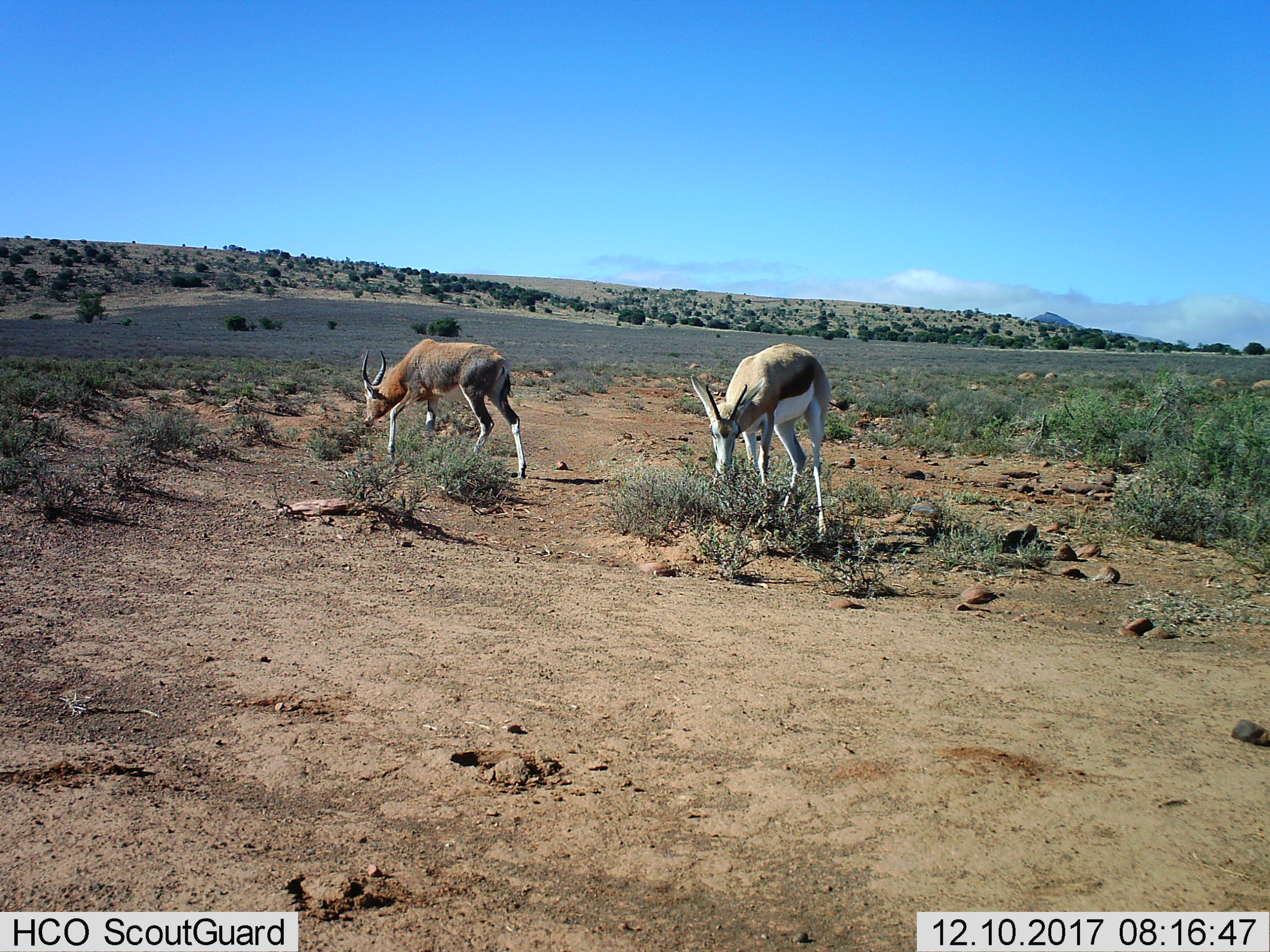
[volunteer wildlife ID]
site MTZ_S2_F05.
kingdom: Animalia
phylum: Chordata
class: Mammalia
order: Artiodactyla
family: Bovidae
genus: Antidorcas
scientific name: Antidorcas marsupialis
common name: springbok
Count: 2.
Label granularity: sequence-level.